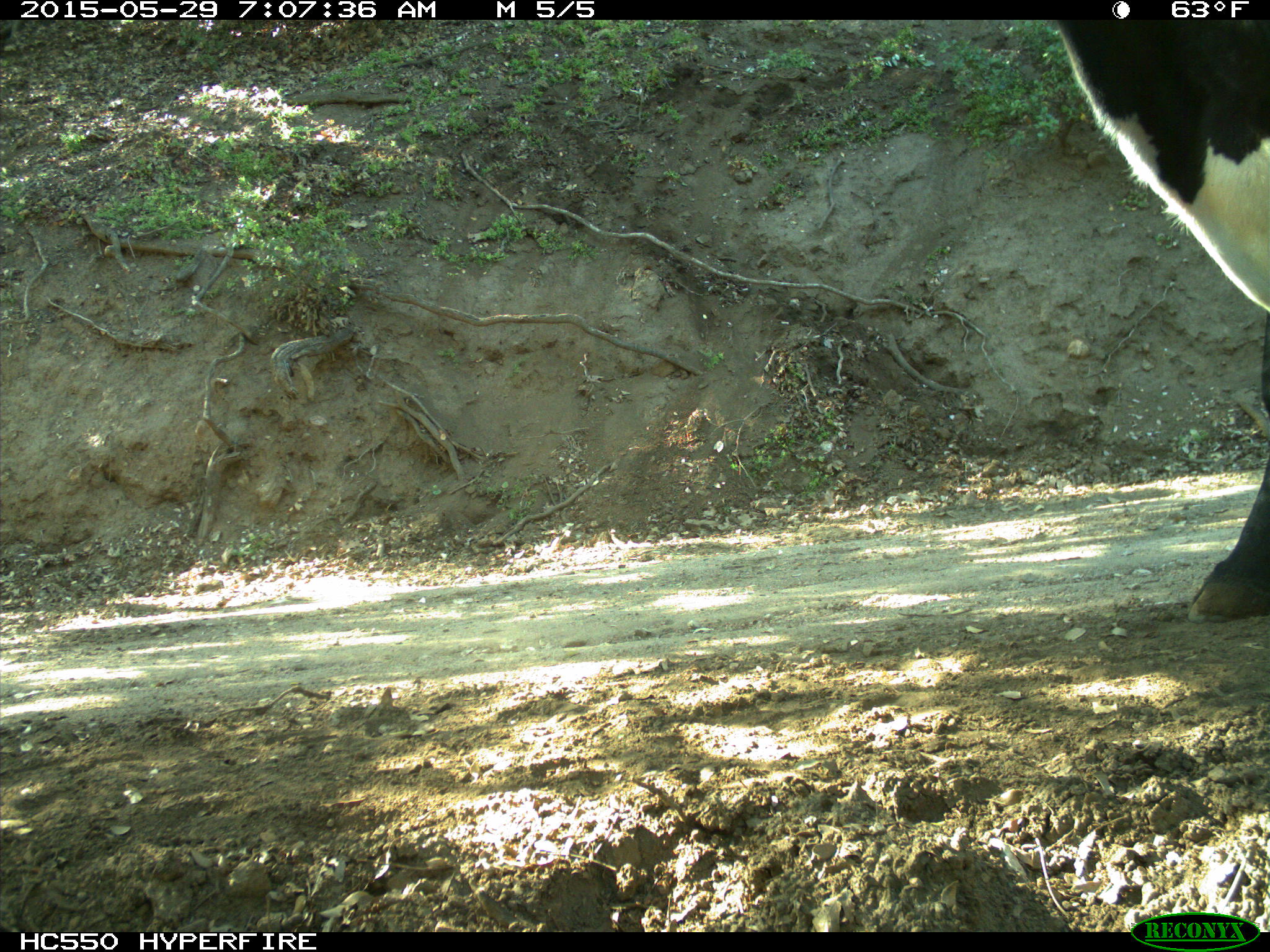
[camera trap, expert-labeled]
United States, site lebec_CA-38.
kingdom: Animalia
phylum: Chordata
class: Mammalia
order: Artiodactyla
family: Bovidae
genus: Bos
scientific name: Bos taurus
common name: domestic cow